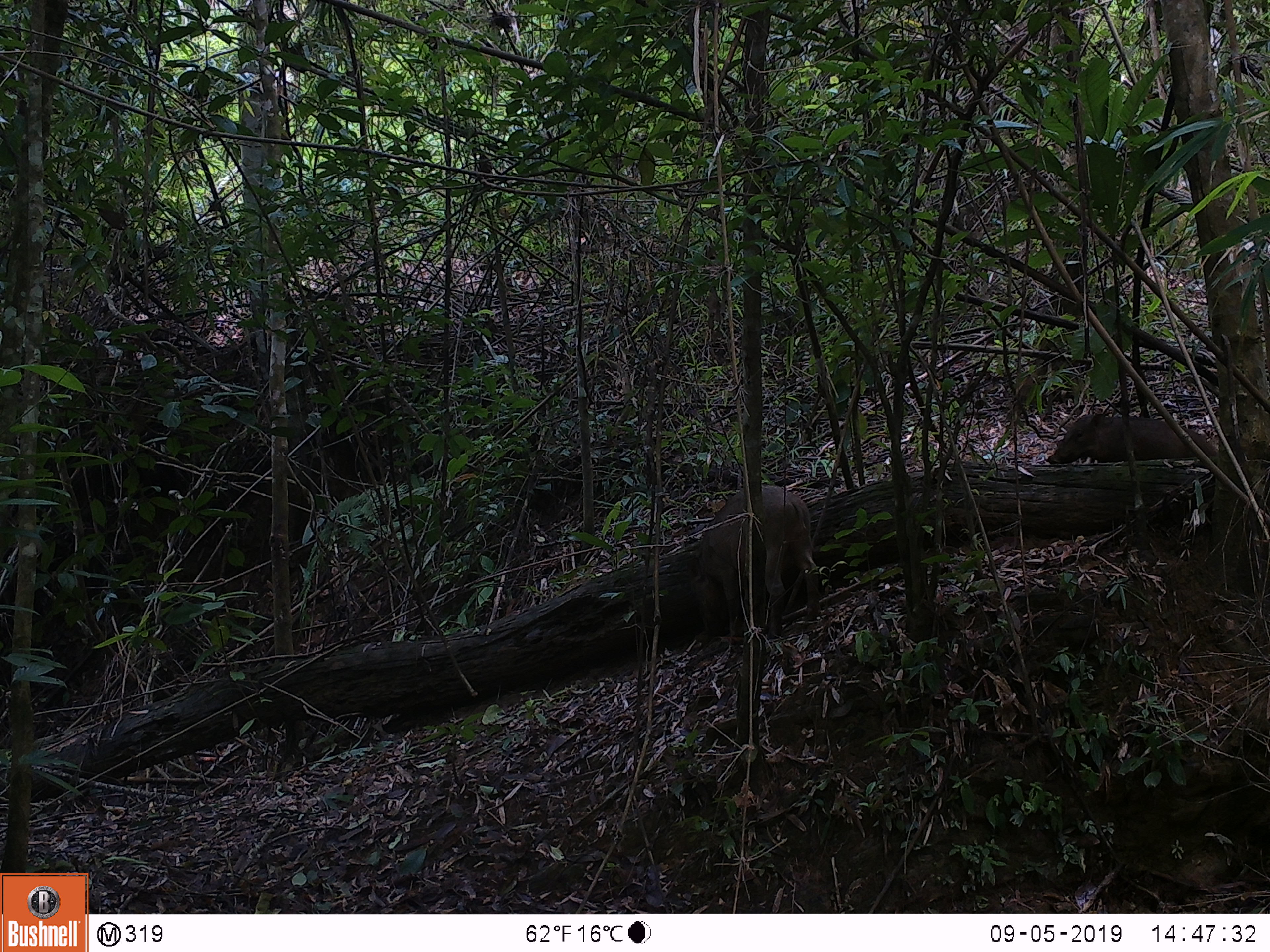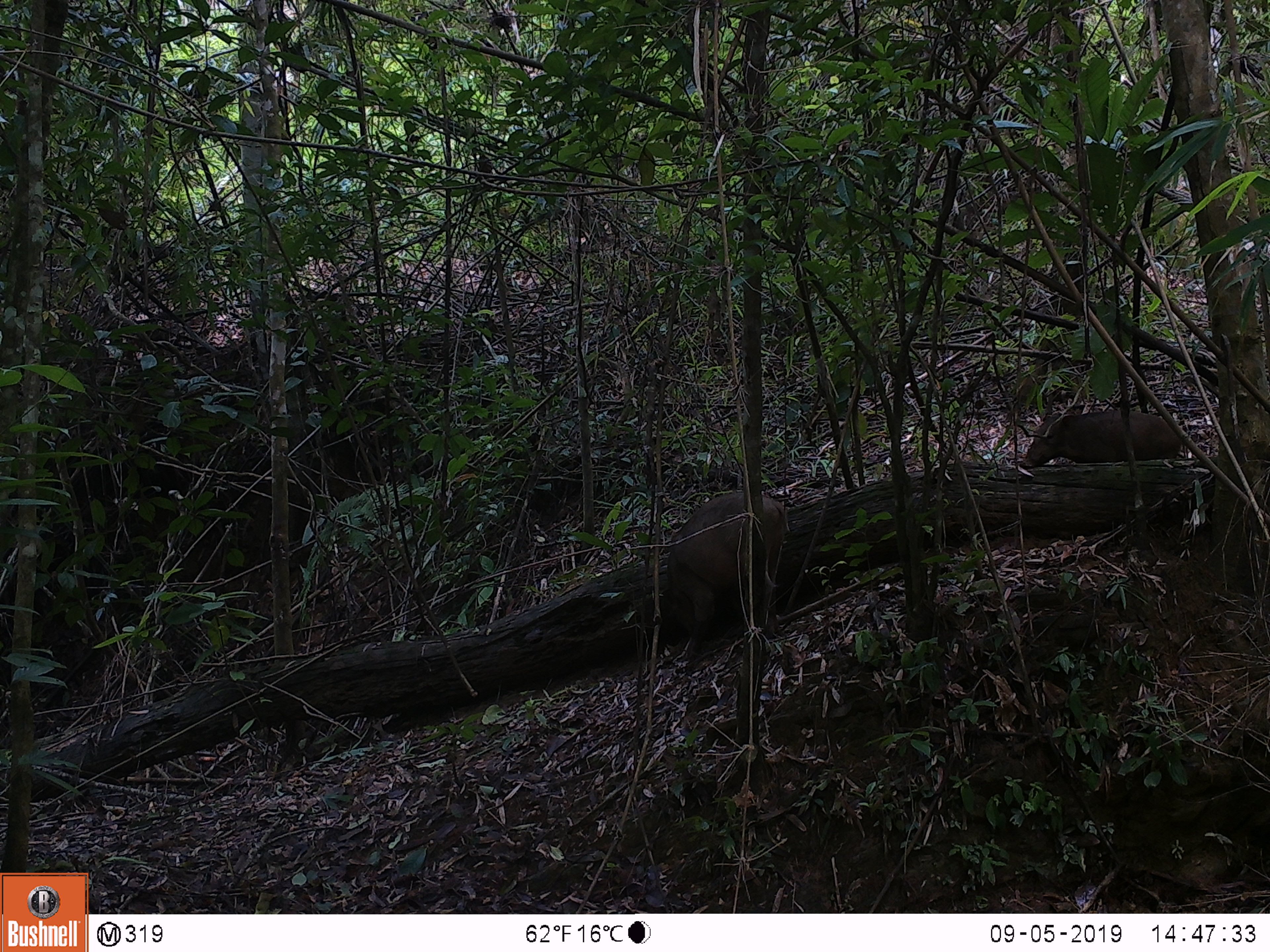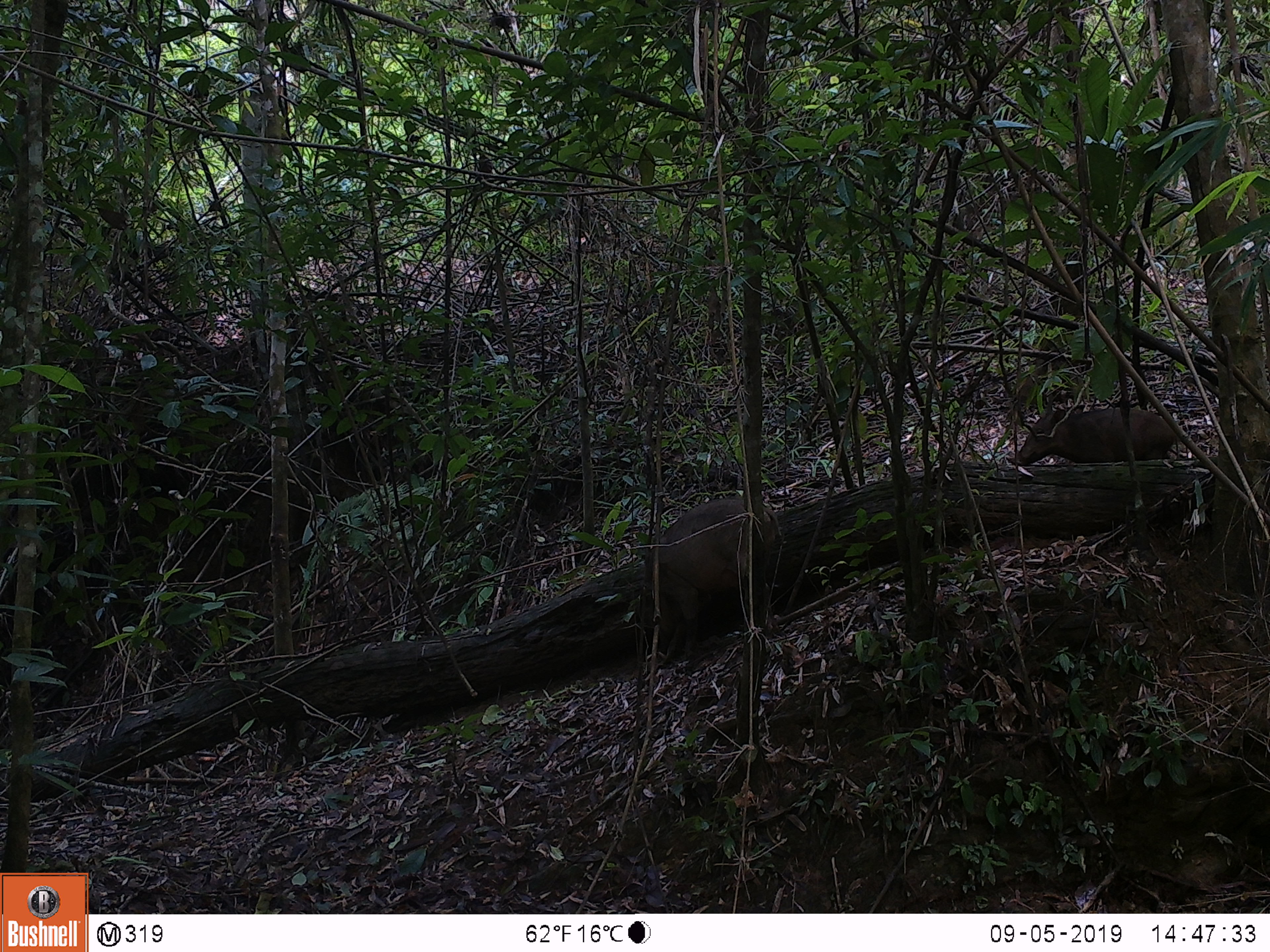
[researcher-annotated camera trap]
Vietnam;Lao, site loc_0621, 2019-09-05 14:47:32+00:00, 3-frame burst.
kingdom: Animalia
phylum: Chordata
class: Mammalia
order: Artiodactyla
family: Suidae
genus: Sus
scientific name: Sus scrofa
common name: eurasian wild pig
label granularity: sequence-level